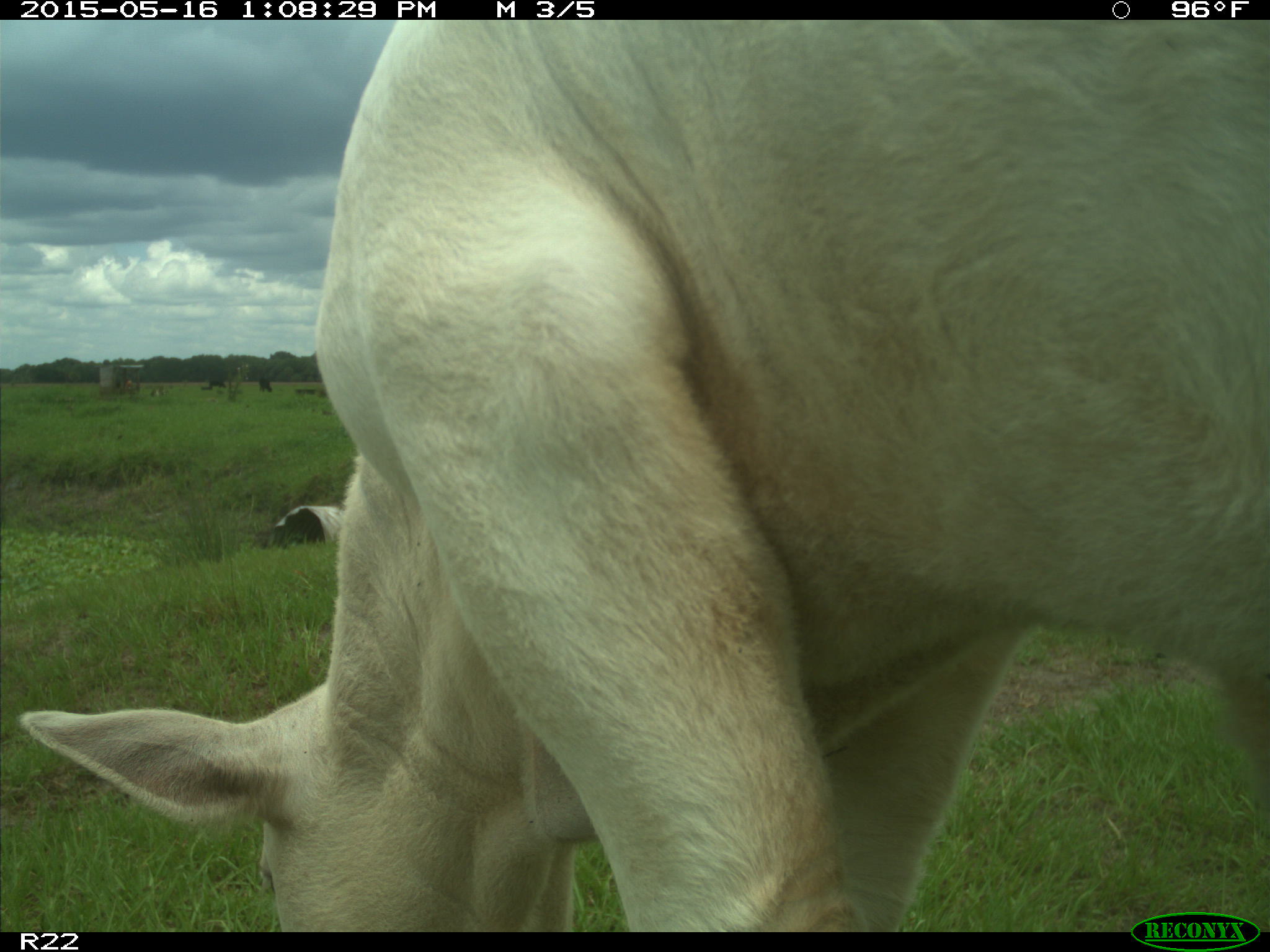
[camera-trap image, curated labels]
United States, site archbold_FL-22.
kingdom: Animalia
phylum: Chordata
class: Mammalia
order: Artiodactyla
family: Bovidae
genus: Bos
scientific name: Bos taurus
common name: domestic cow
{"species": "Bos taurus (domestic cow)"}